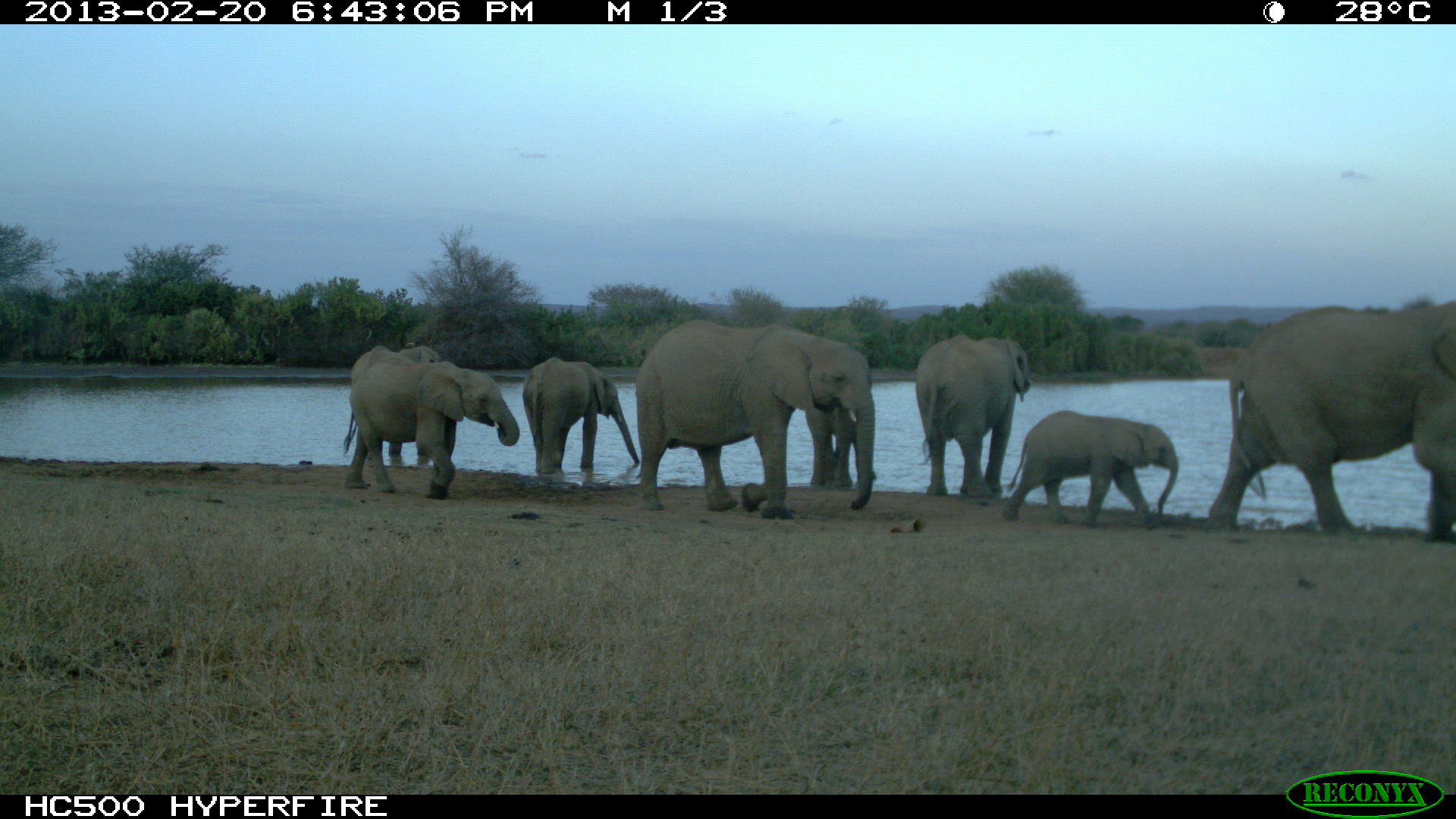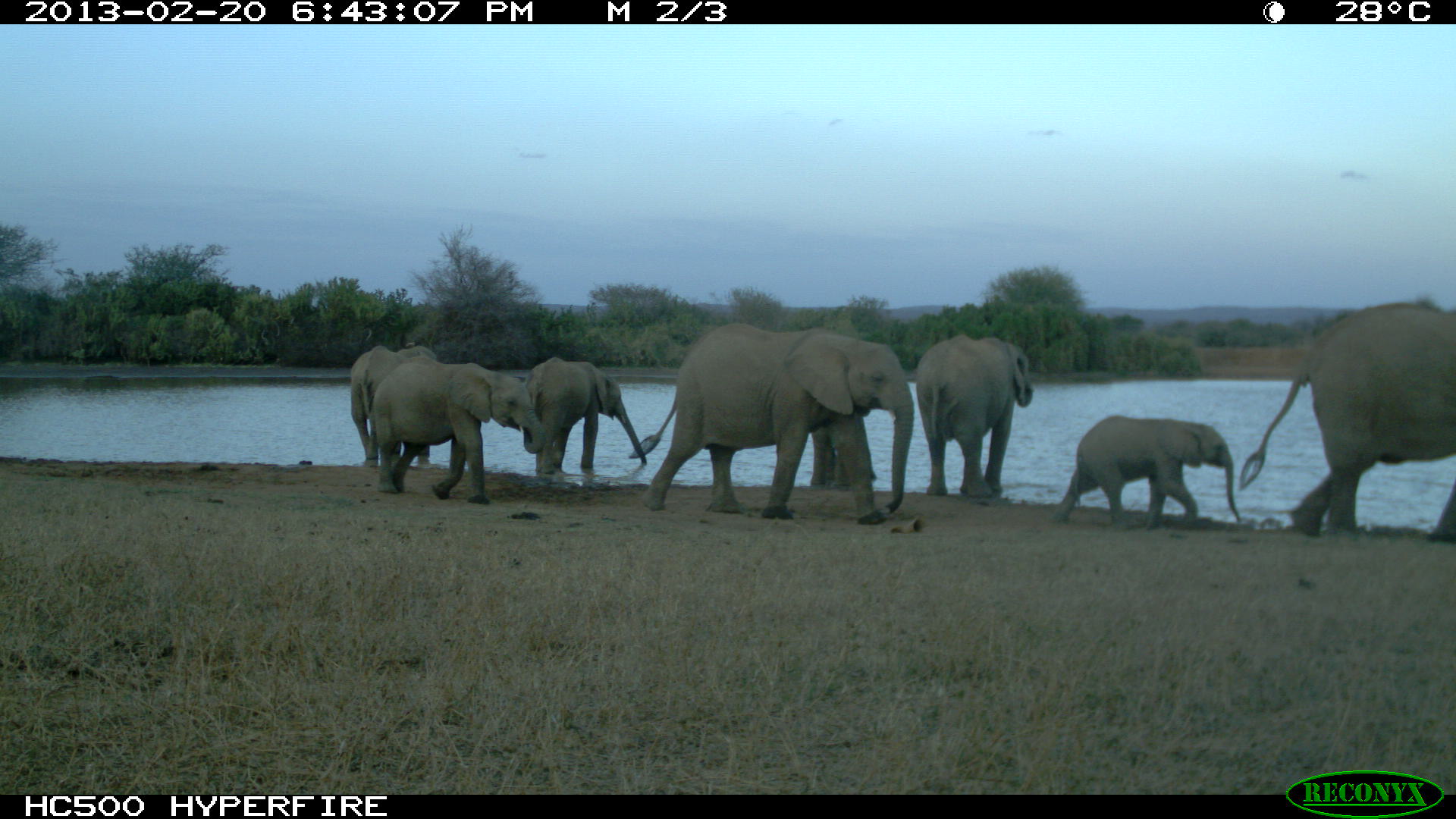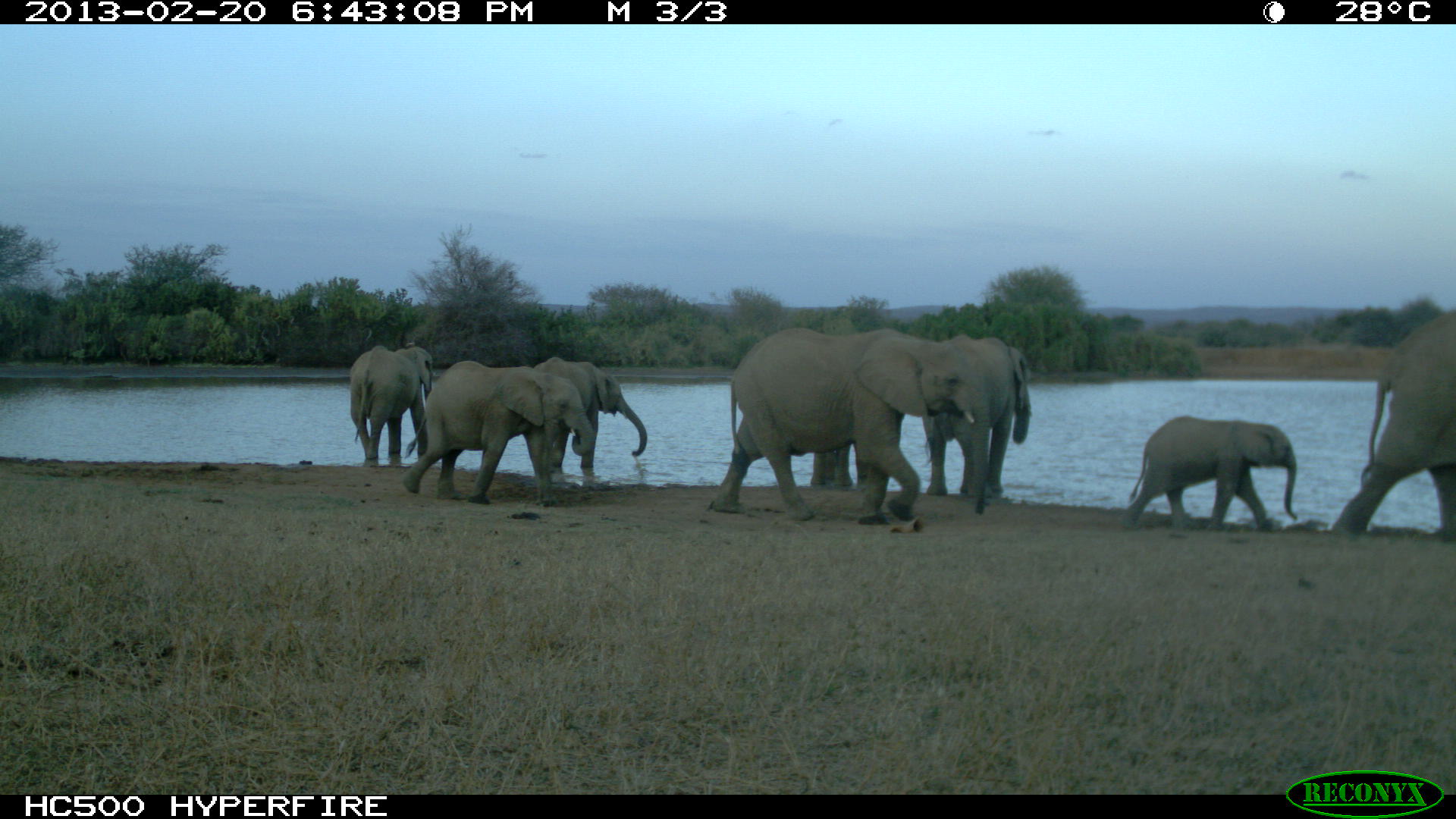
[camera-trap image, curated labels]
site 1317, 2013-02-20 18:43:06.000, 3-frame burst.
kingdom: Animalia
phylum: Chordata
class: Mammalia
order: Proboscidea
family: Elephantidae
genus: Loxodonta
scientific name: Loxodonta africana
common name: african bush elephant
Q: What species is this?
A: Loxodonta africana (african bush elephant).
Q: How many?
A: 8.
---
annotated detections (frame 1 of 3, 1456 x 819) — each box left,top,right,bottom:
loxodonta africana: 1203,296,1456,531; 636,321,874,518; 342,357,519,500; 1002,410,1178,526; 916,336,1033,498; 522,357,639,474; 343,345,446,459; 804,390,858,488